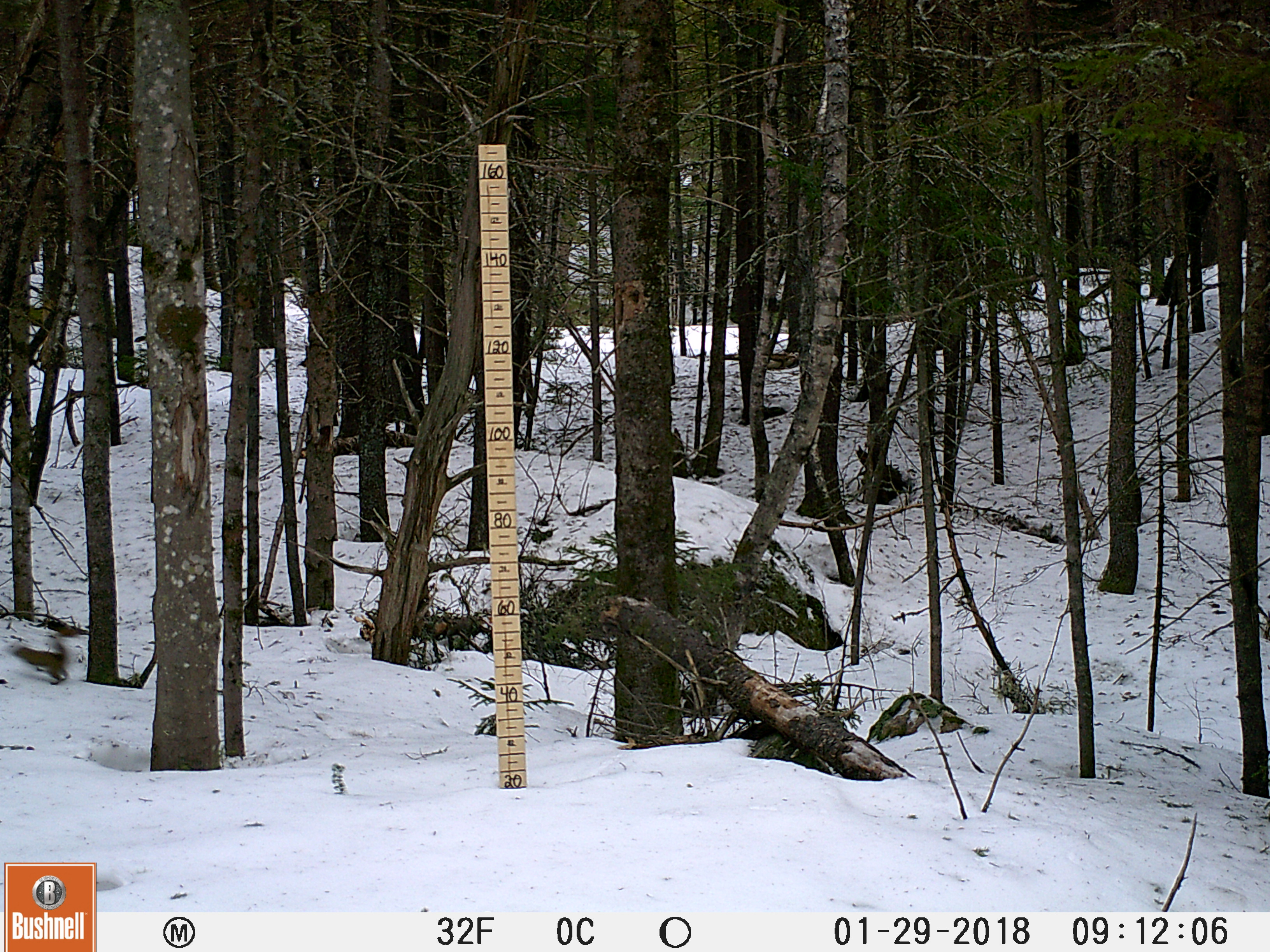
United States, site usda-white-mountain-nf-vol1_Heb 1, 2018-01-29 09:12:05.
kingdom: Animalia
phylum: Chordata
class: Mammalia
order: Rodentia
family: Sciuridae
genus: Tamiasciurus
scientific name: Tamiasciurus hudsonicus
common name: red squirrel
Red squirrel (Tamiasciurus hudsonicus).